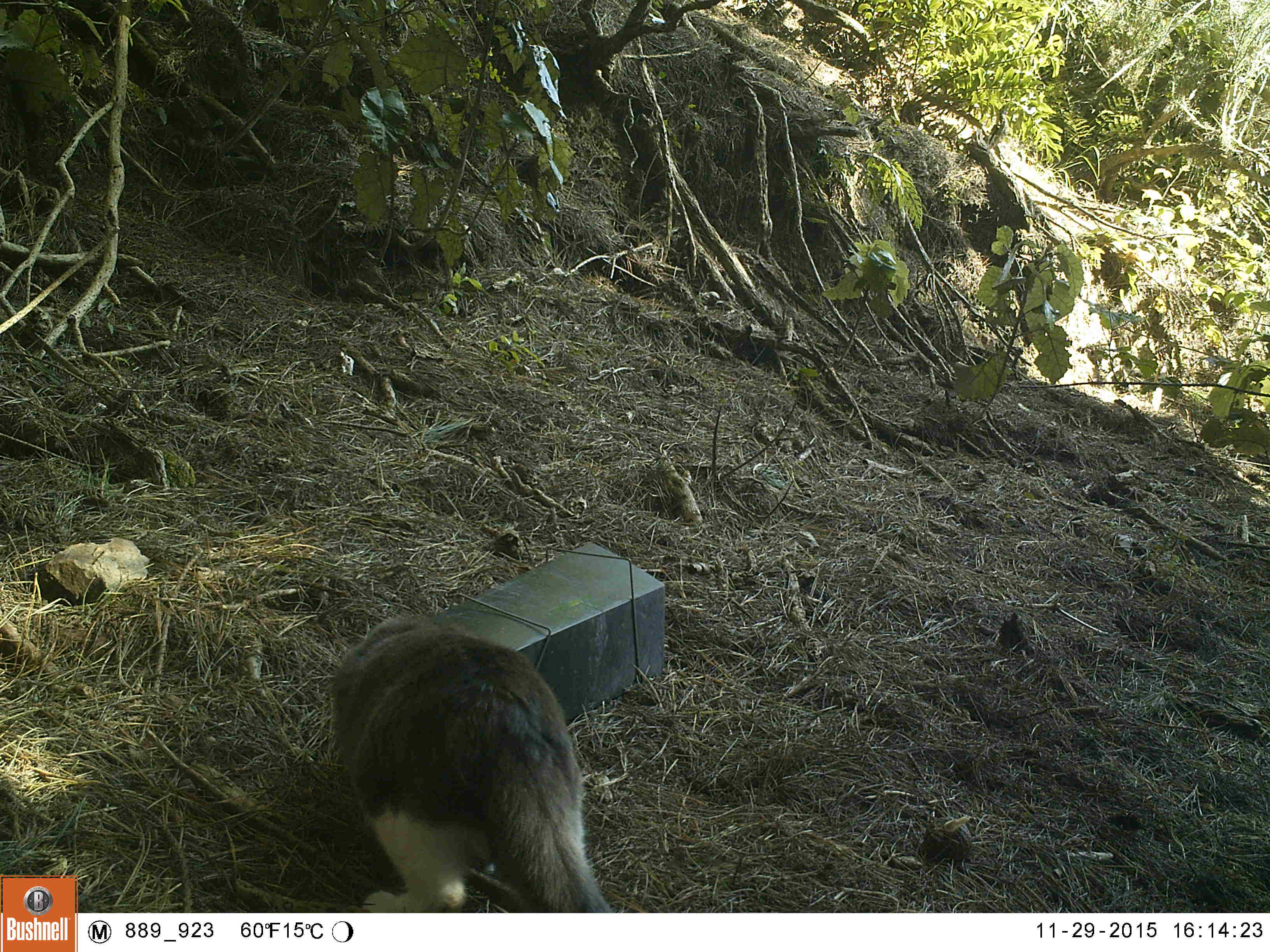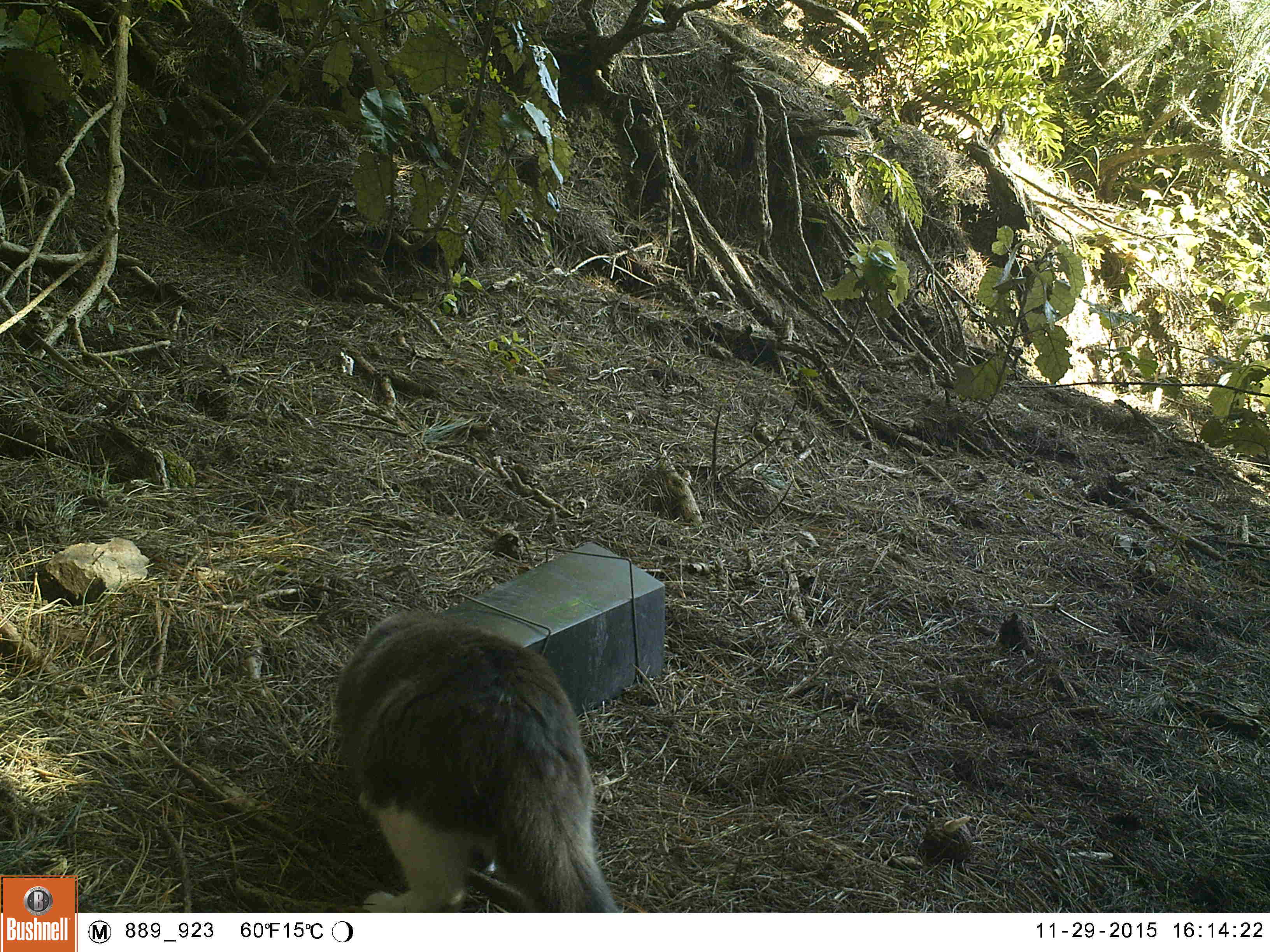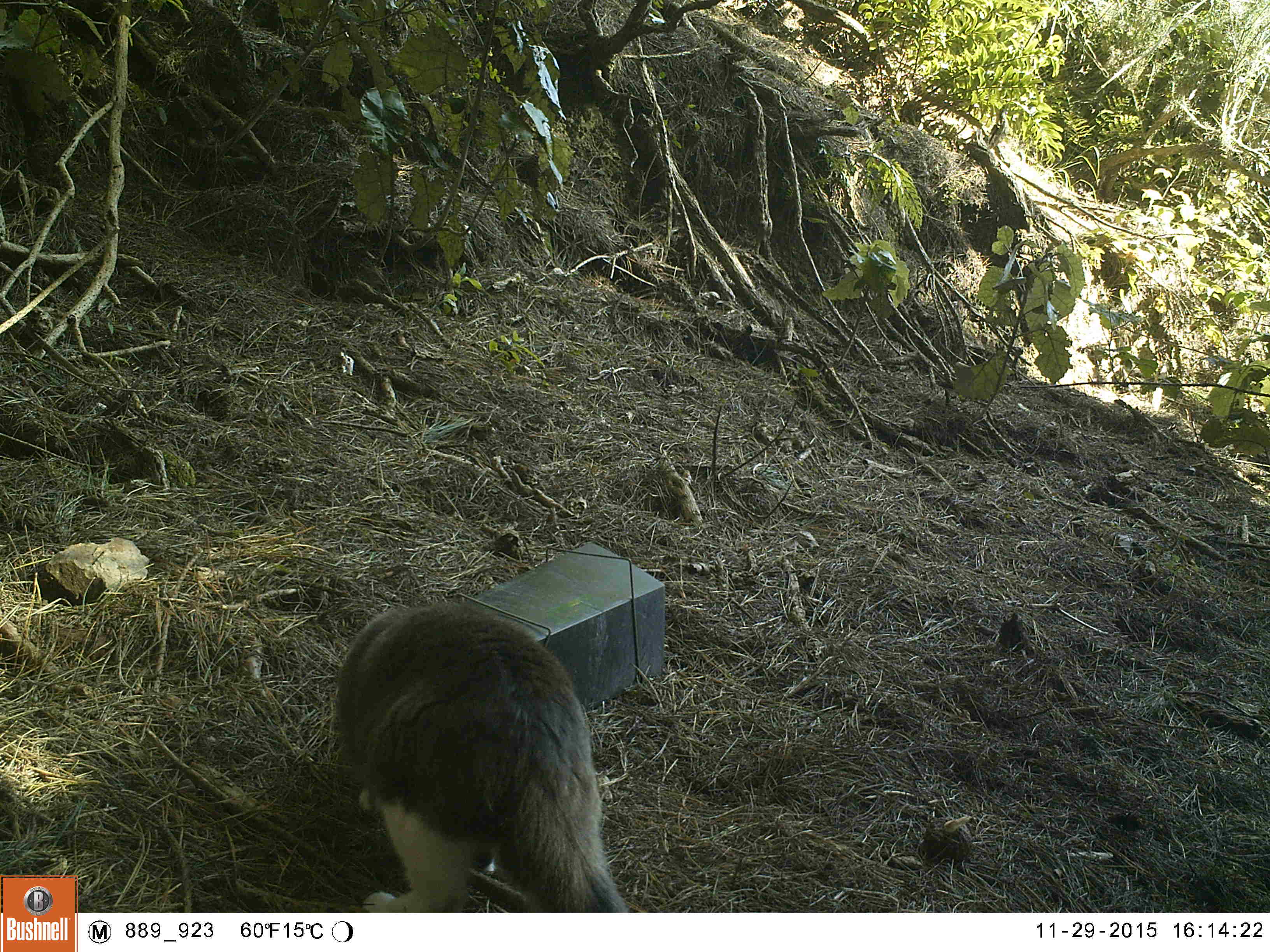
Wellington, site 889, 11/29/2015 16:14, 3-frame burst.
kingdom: Animalia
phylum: Chordata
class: Mammalia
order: Carnivora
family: Felidae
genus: Felis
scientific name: Felis catus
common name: cat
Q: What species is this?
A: Cat (Felis catus).